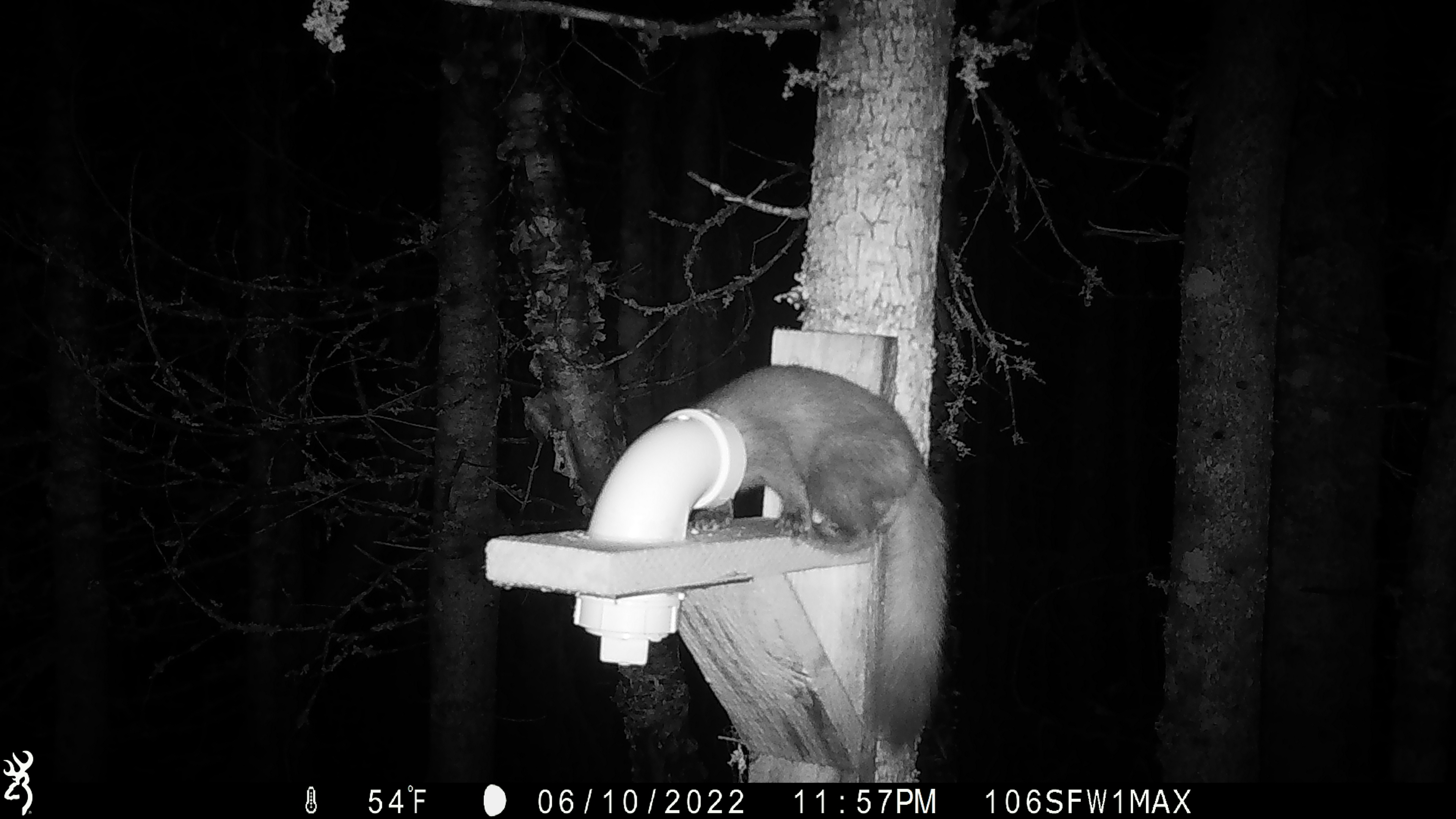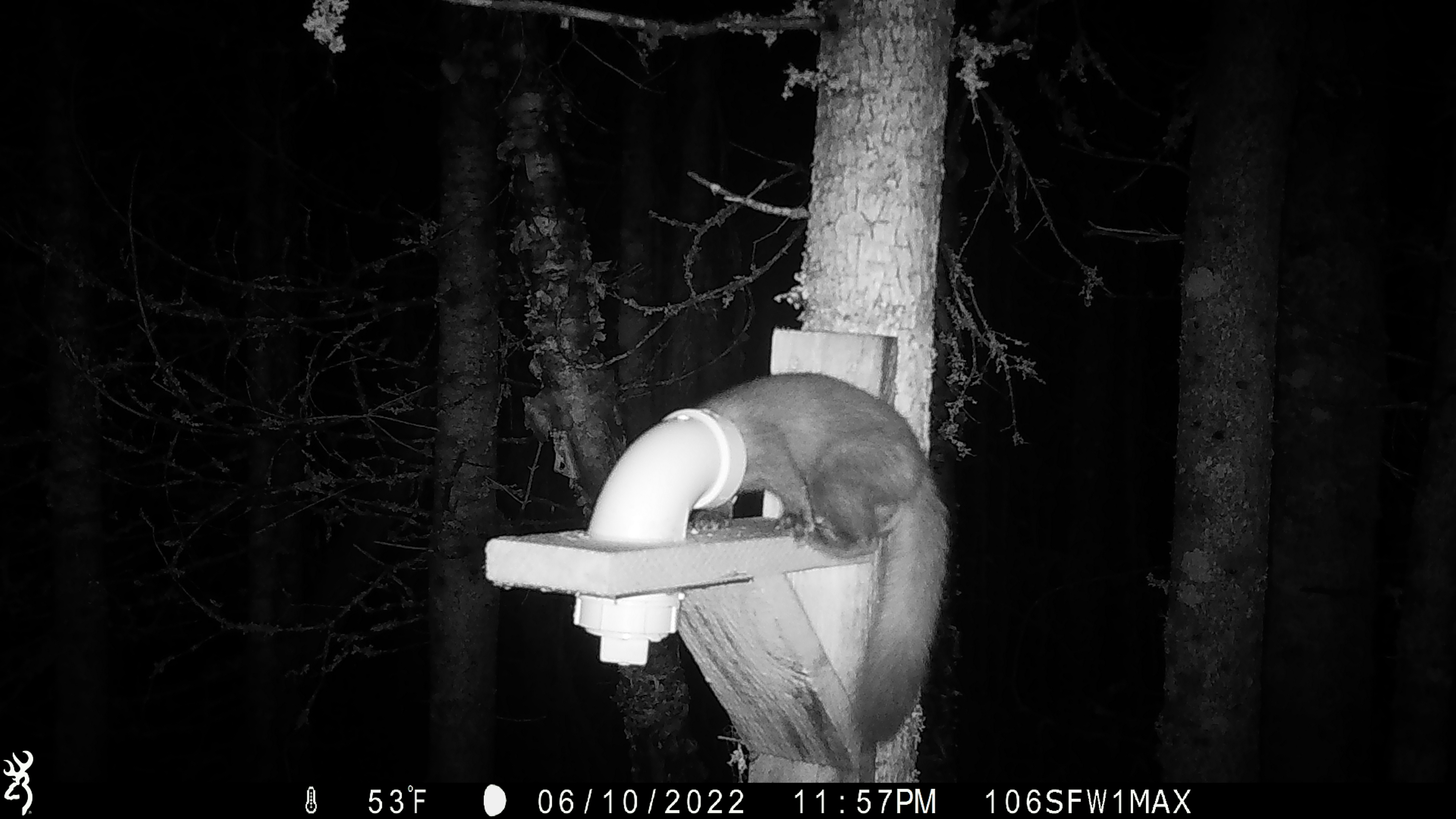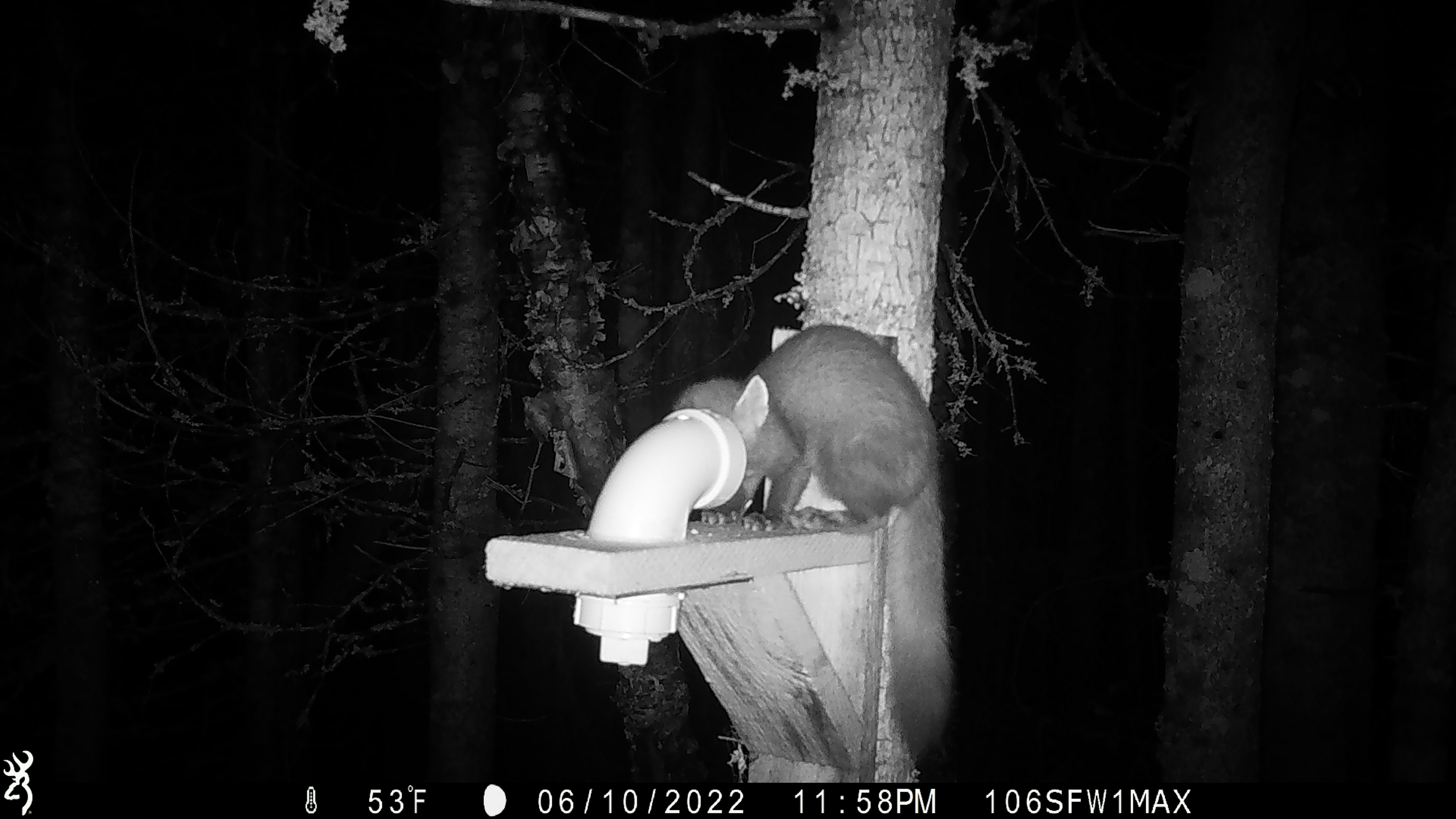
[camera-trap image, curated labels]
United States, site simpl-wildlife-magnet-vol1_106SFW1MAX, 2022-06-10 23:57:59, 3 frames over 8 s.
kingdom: Animalia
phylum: Chordata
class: Mammalia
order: Carnivora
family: Mustelidae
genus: Martes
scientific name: Martes americana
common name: american marten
American marten (Martes americana).